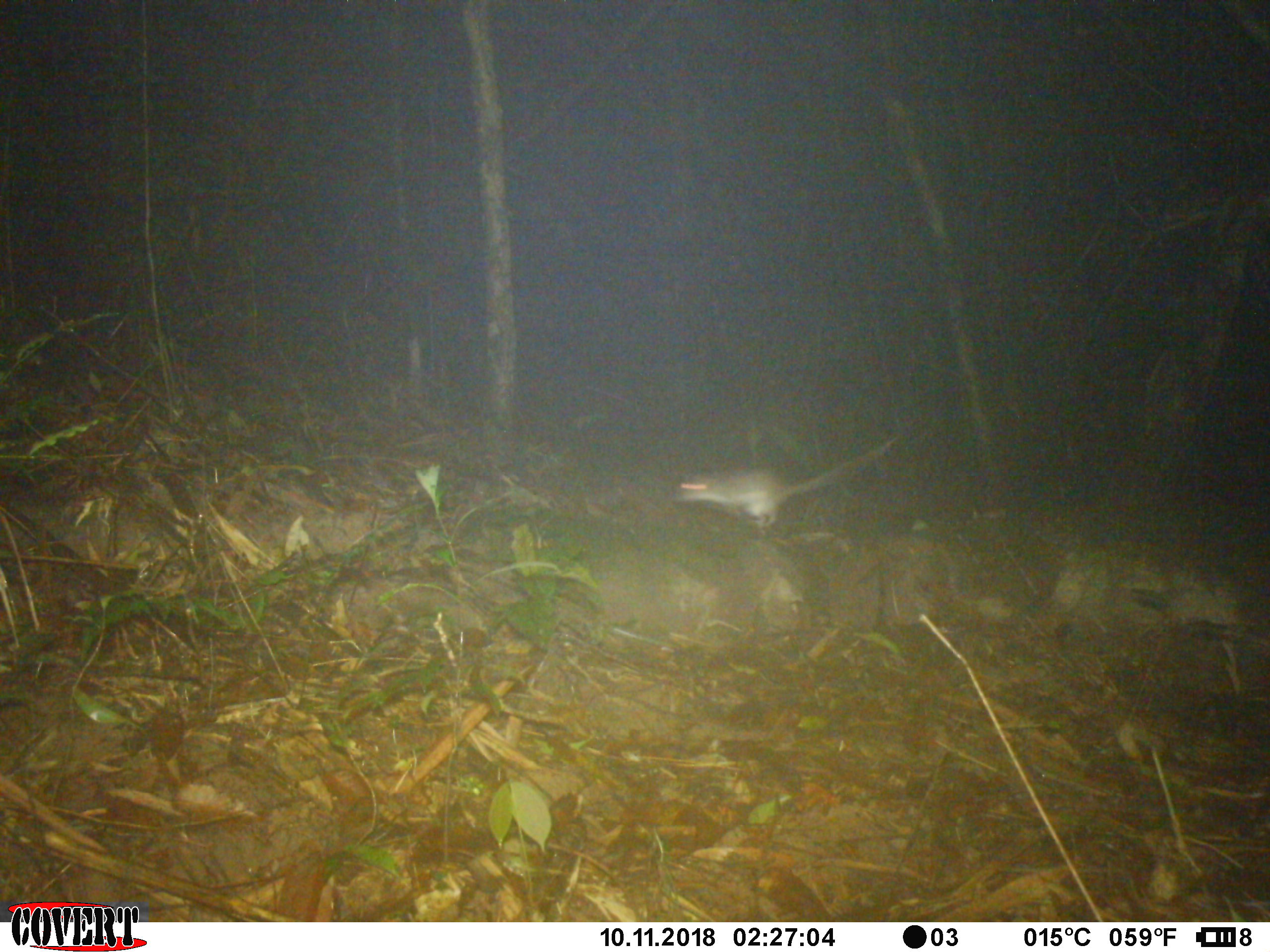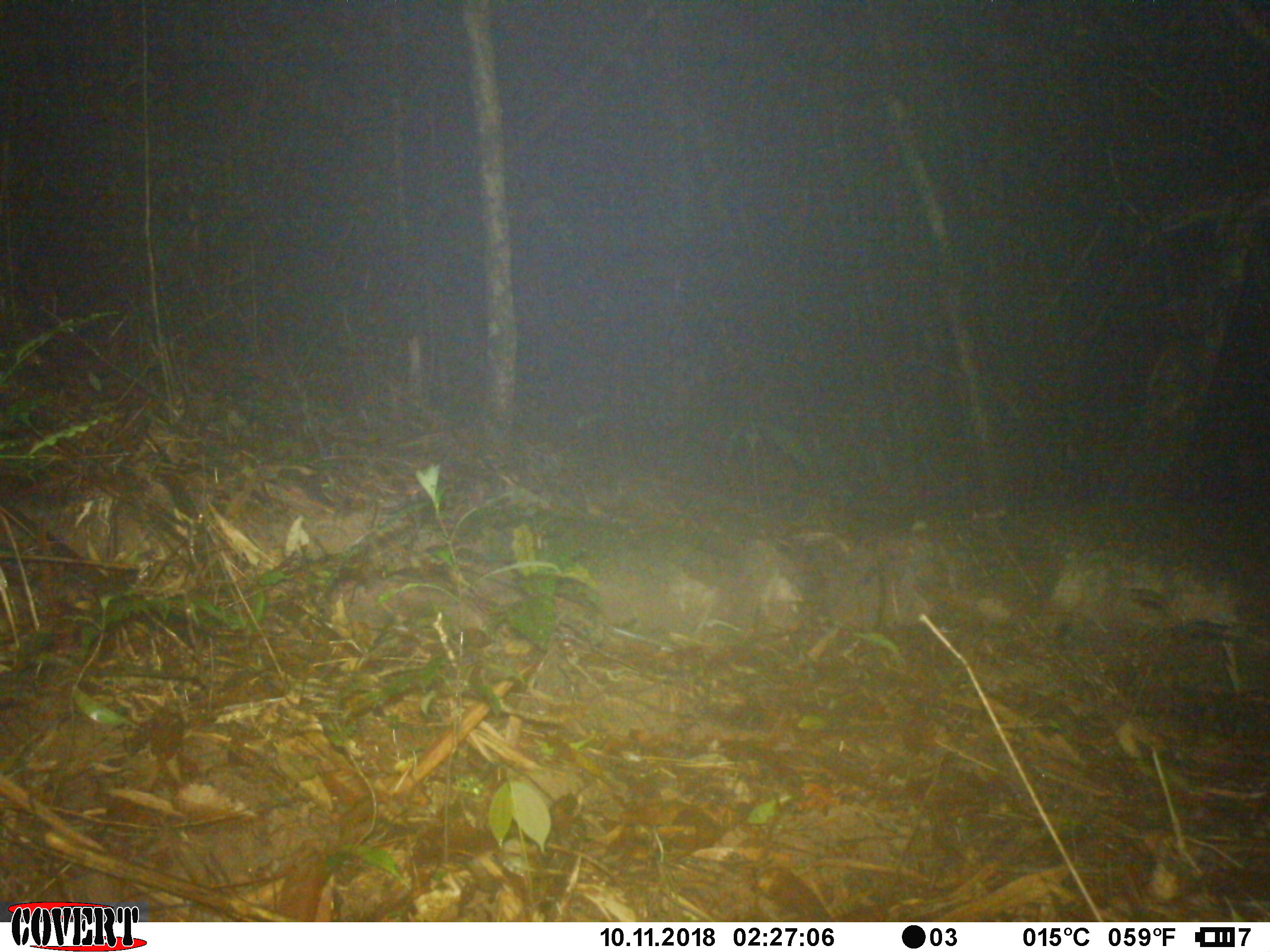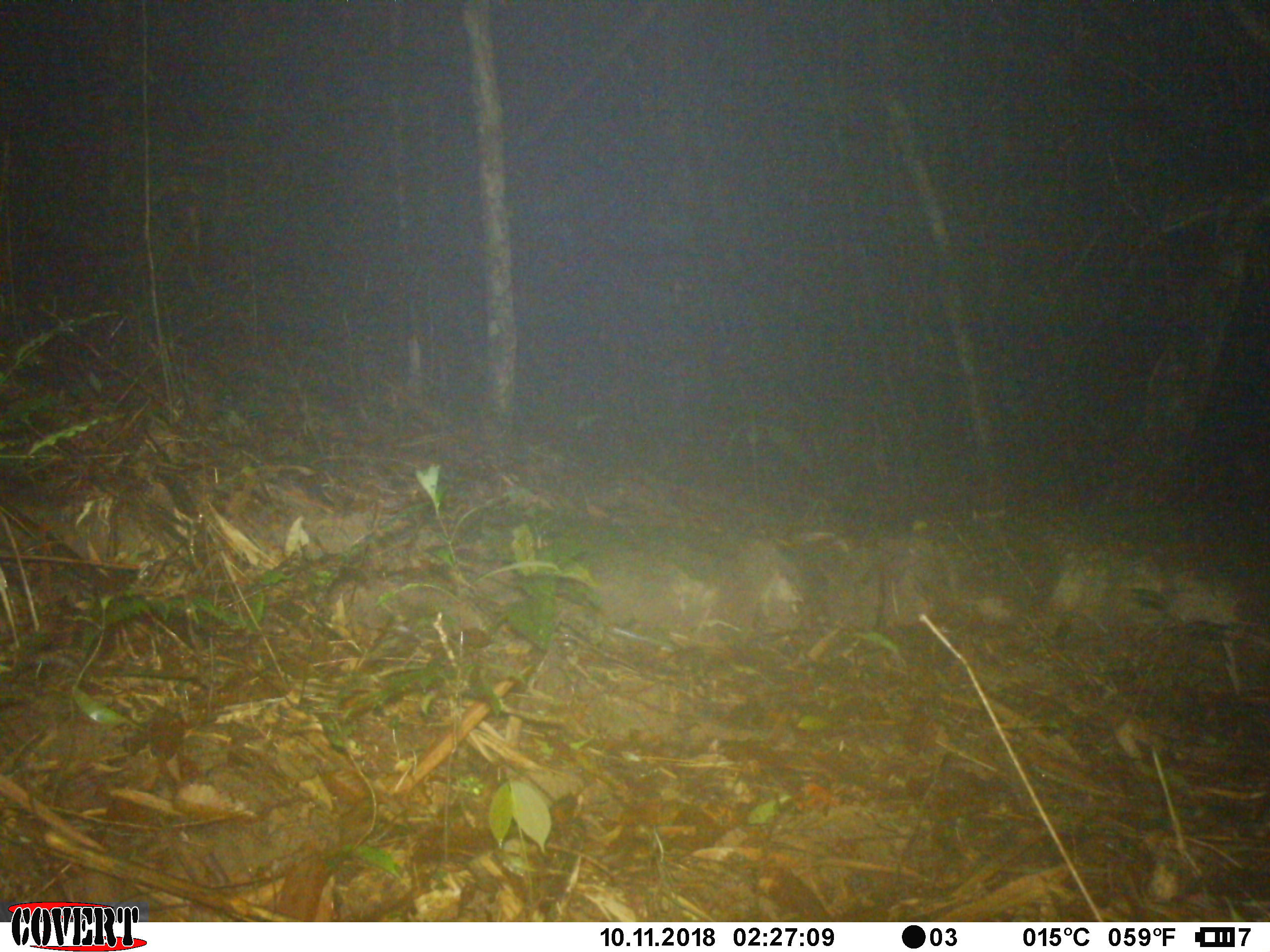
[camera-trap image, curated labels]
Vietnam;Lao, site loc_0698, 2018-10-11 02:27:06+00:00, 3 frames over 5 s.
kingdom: Animalia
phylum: Chordata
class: Mammalia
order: Rodentia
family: Muridae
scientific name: Muridae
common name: old-world mice and rats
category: unidentified murid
Unidentified murid (old-world mice and rats) (Muridae). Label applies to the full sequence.